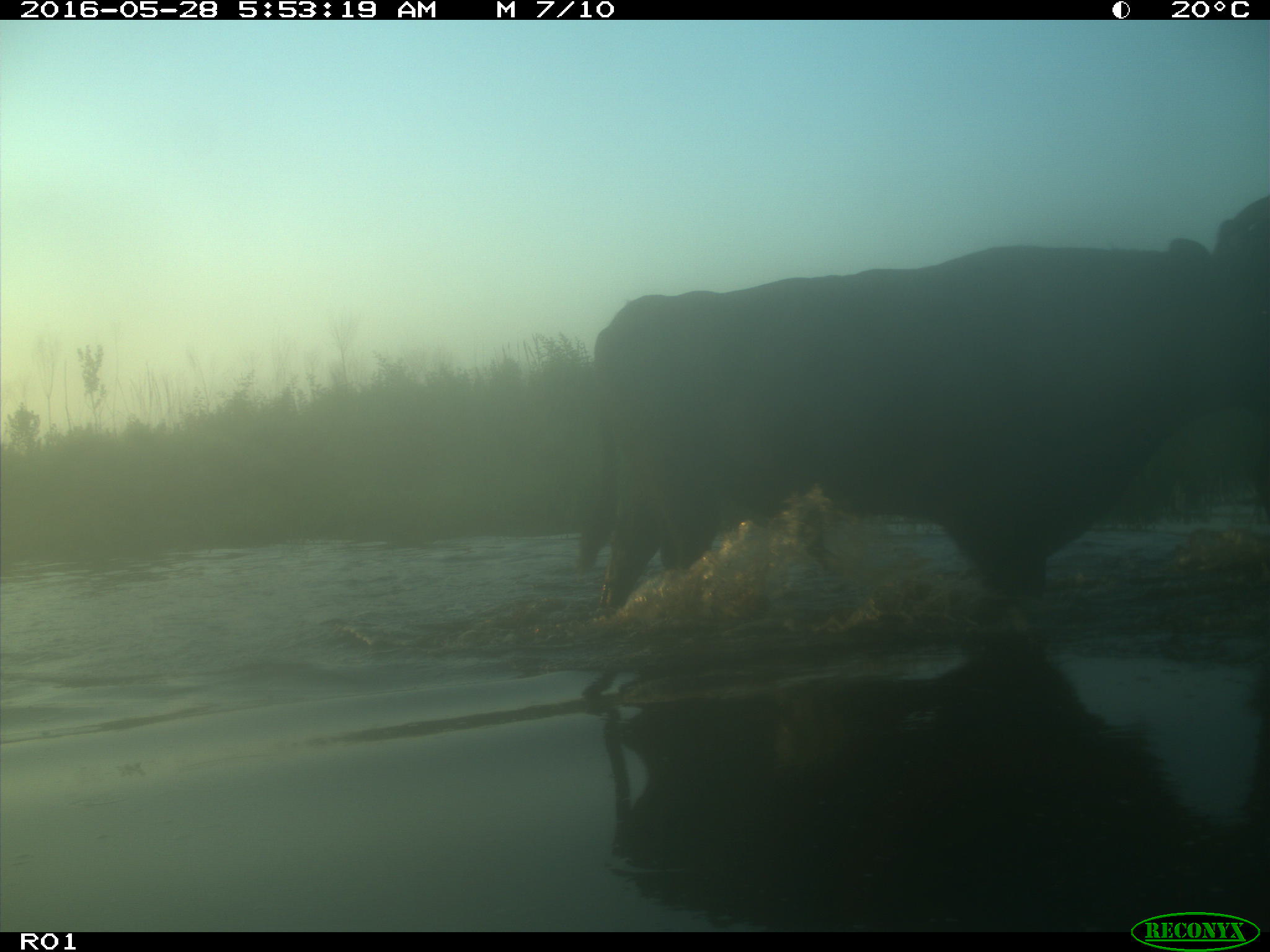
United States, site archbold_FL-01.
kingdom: Animalia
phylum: Chordata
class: Mammalia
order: Artiodactyla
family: Bovidae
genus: Bos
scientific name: Bos taurus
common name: domestic cow